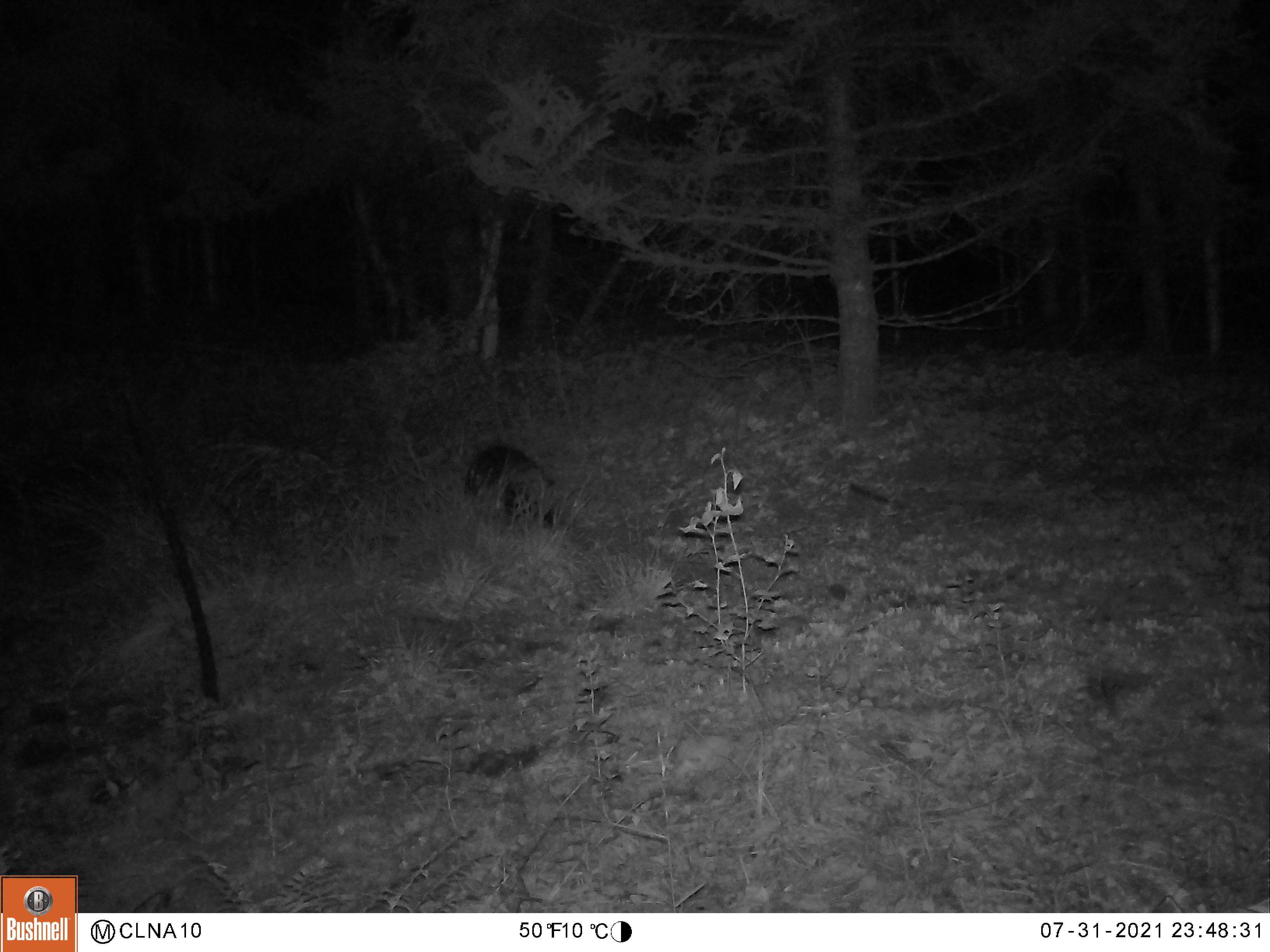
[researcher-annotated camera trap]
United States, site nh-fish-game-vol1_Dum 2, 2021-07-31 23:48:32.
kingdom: Animalia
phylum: Chordata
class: Mammalia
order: Rodentia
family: Erethizontidae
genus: Erethizon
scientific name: Erethizon dorsatum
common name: porcupine